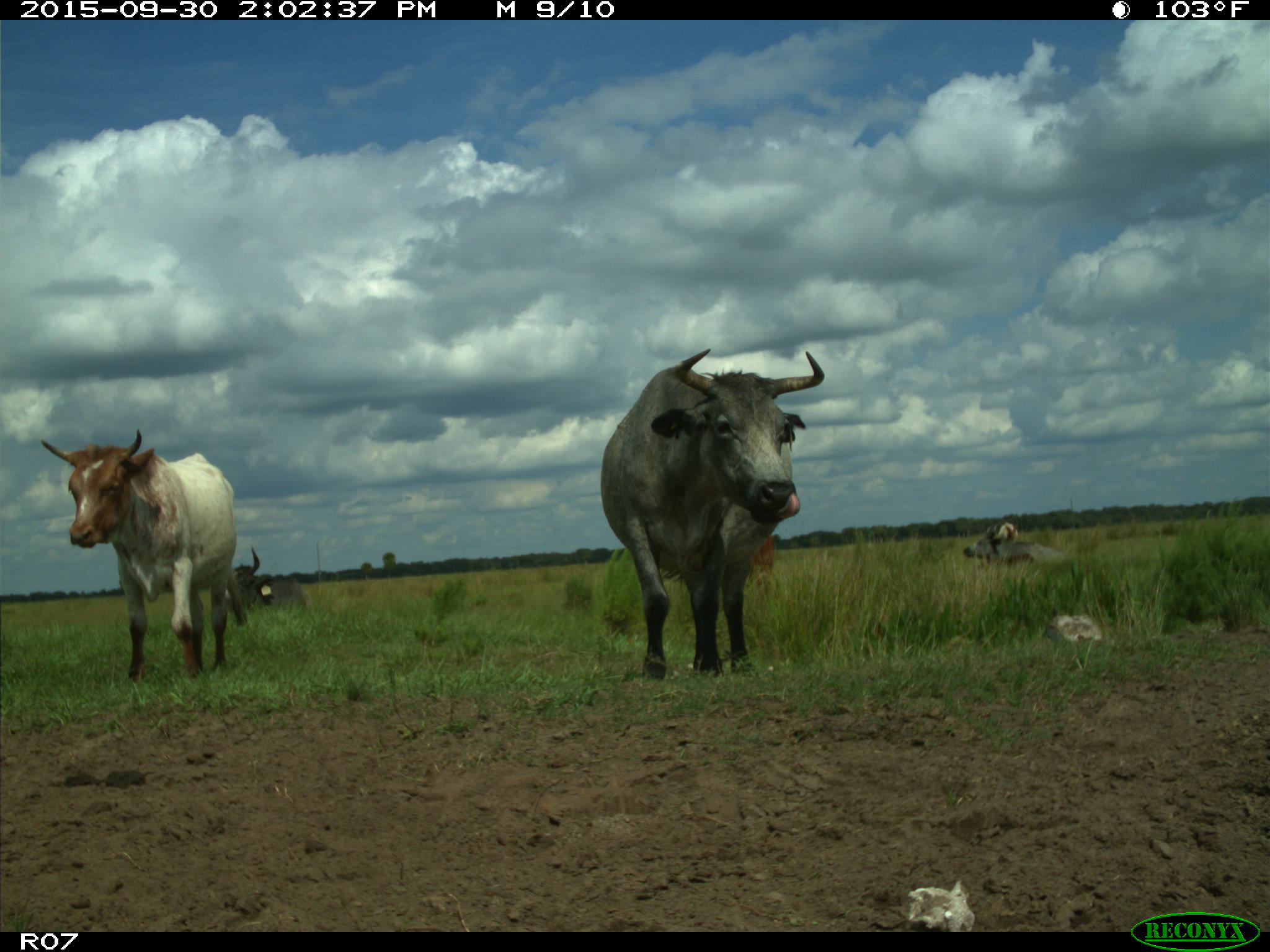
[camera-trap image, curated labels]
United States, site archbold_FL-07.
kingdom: Animalia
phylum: Chordata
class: Mammalia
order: Artiodactyla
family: Bovidae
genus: Bos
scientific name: Bos taurus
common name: domestic cow